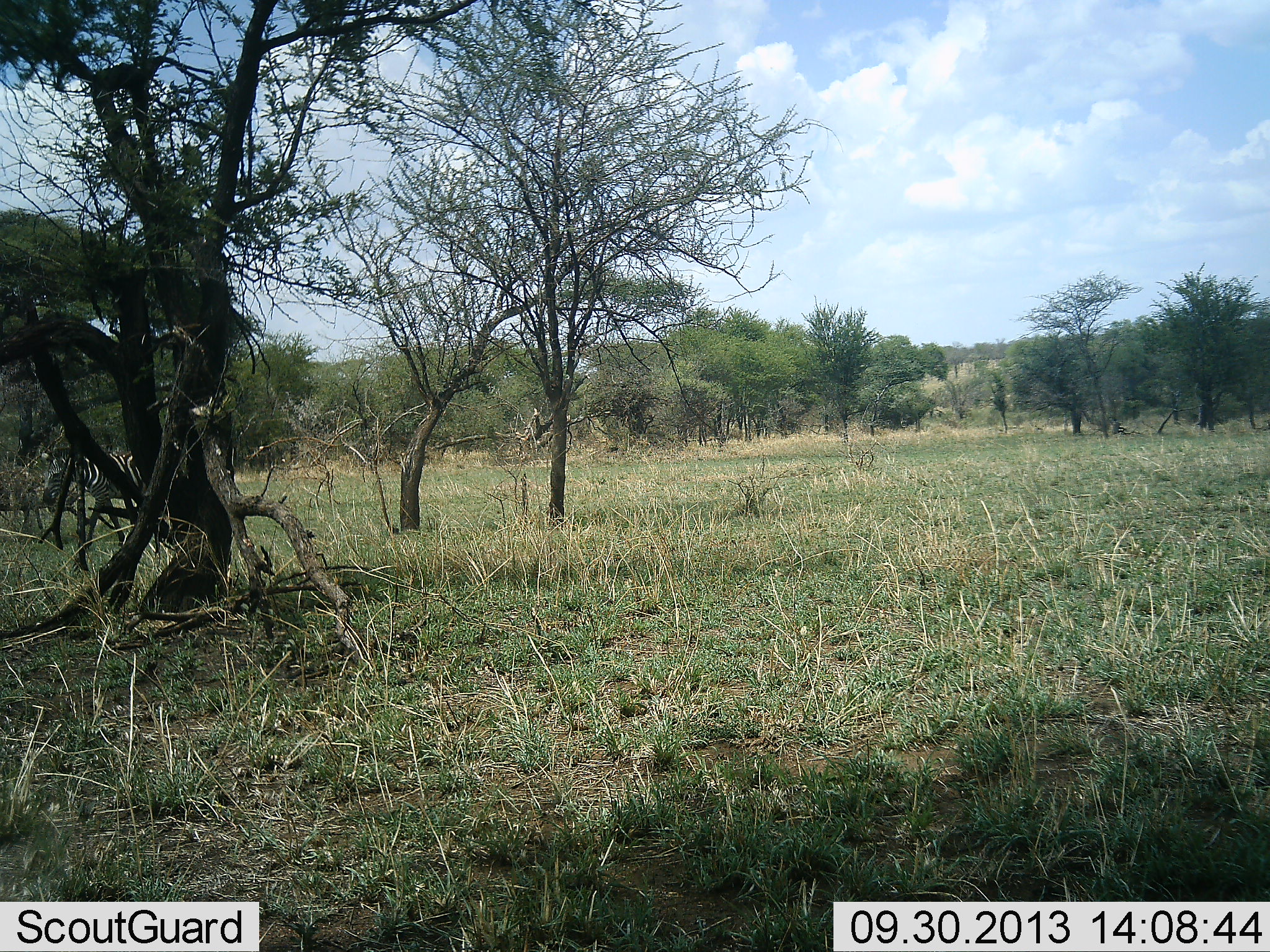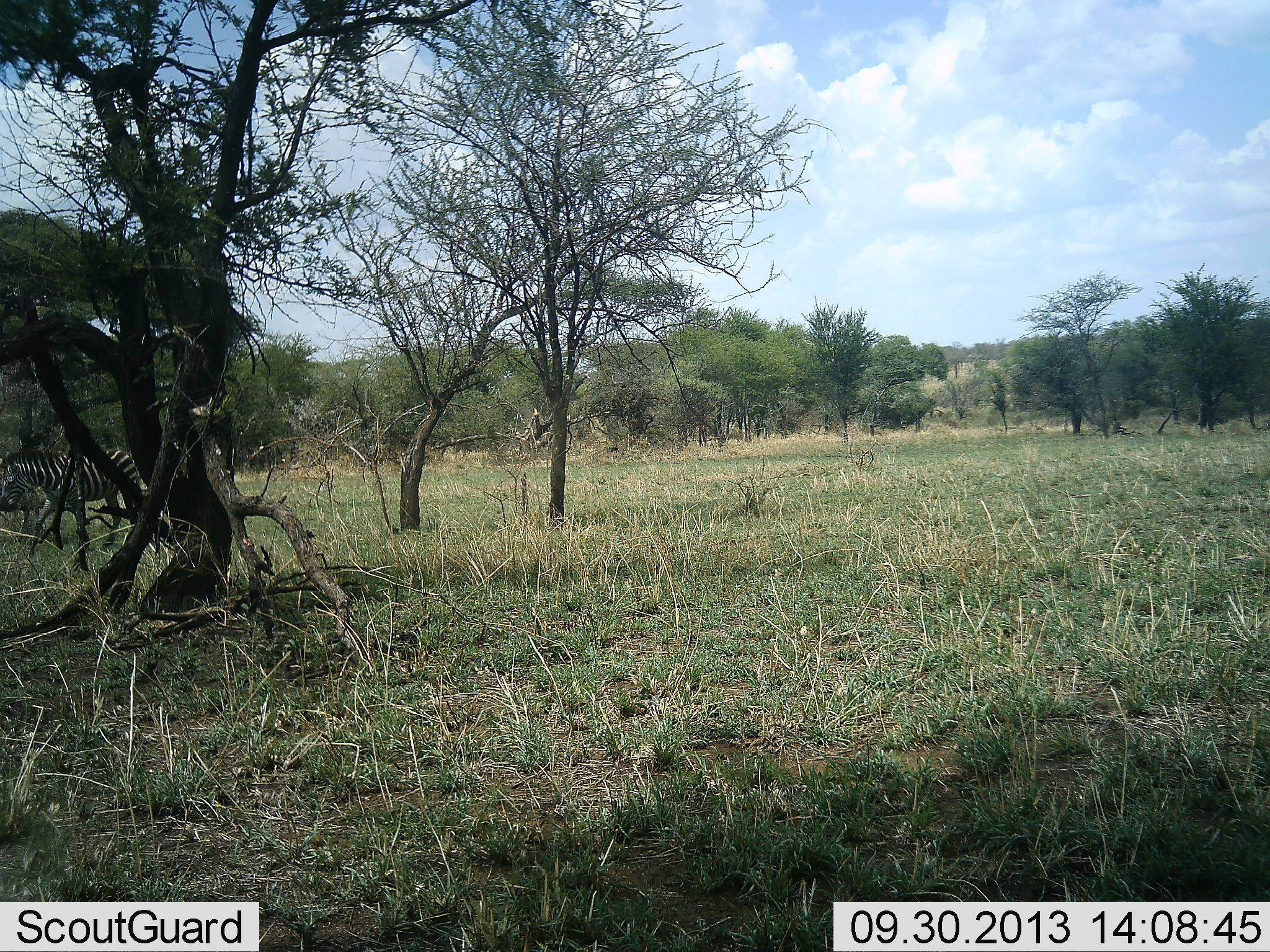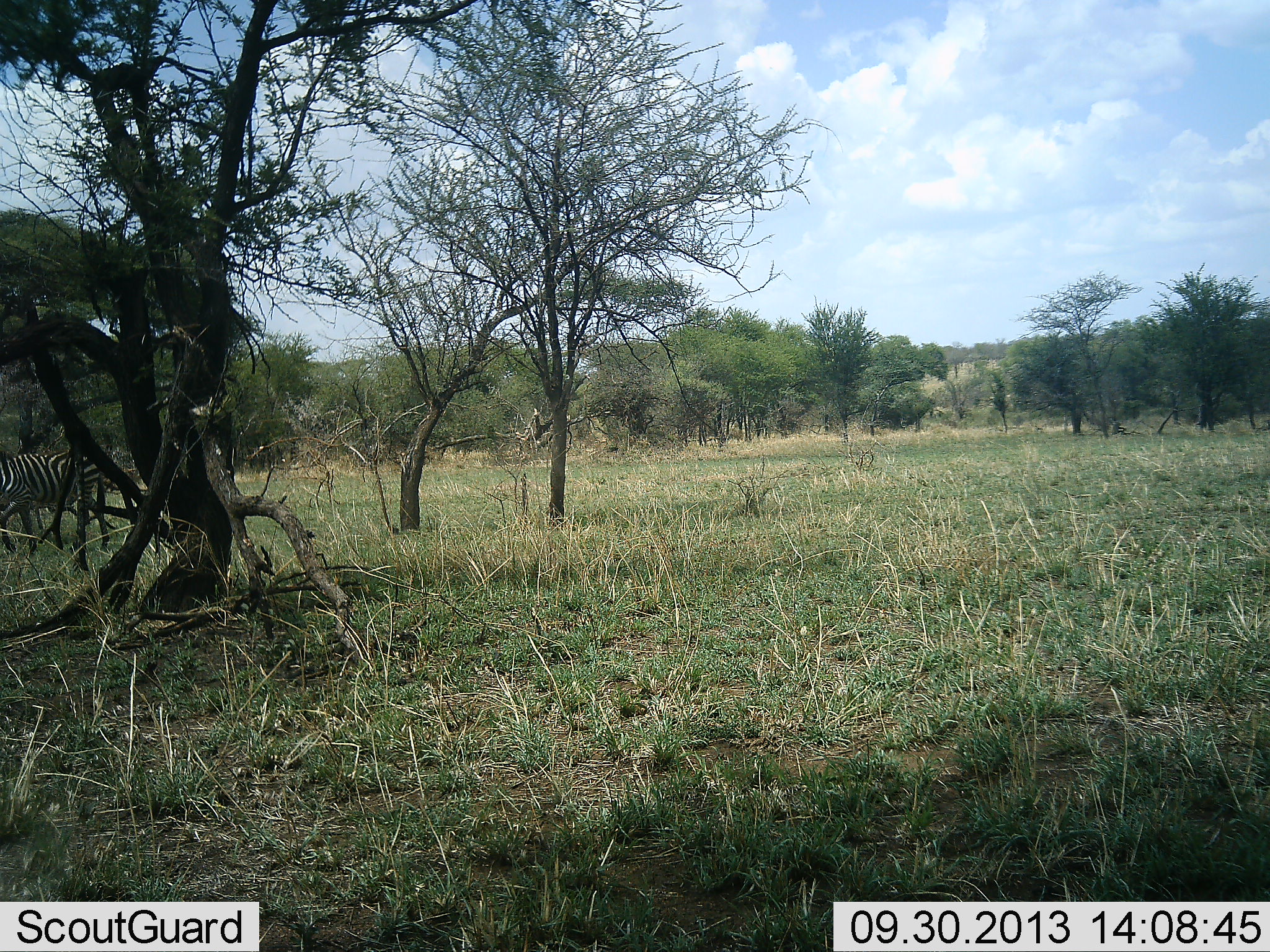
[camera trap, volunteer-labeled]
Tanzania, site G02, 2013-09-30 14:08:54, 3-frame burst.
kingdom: Animalia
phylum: Chordata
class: Mammalia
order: Perissodactyla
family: Equidae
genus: Equus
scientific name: Equus quagga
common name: plains zebra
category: zebra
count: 1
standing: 0%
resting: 0%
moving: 100%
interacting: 0%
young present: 0%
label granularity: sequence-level